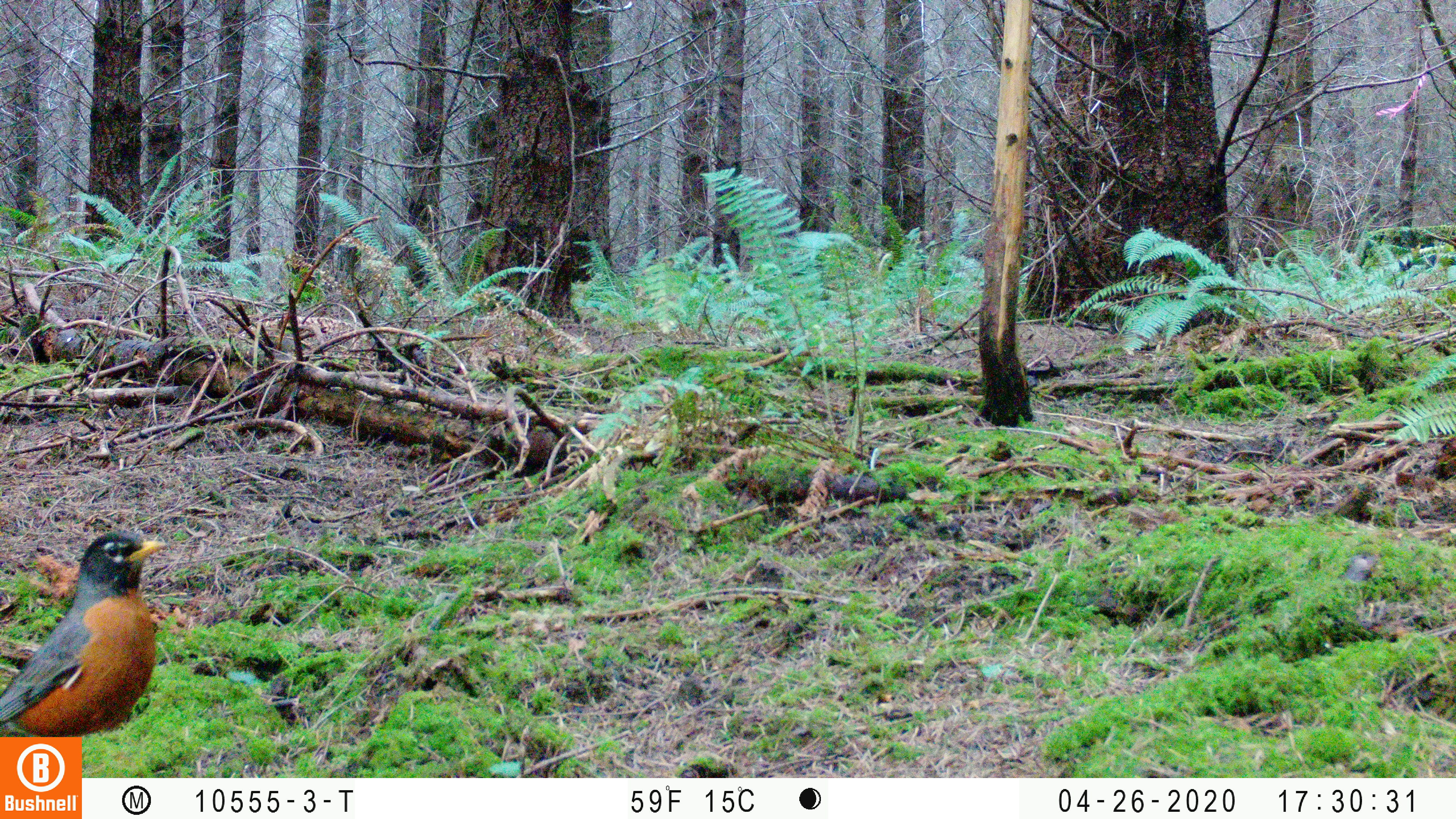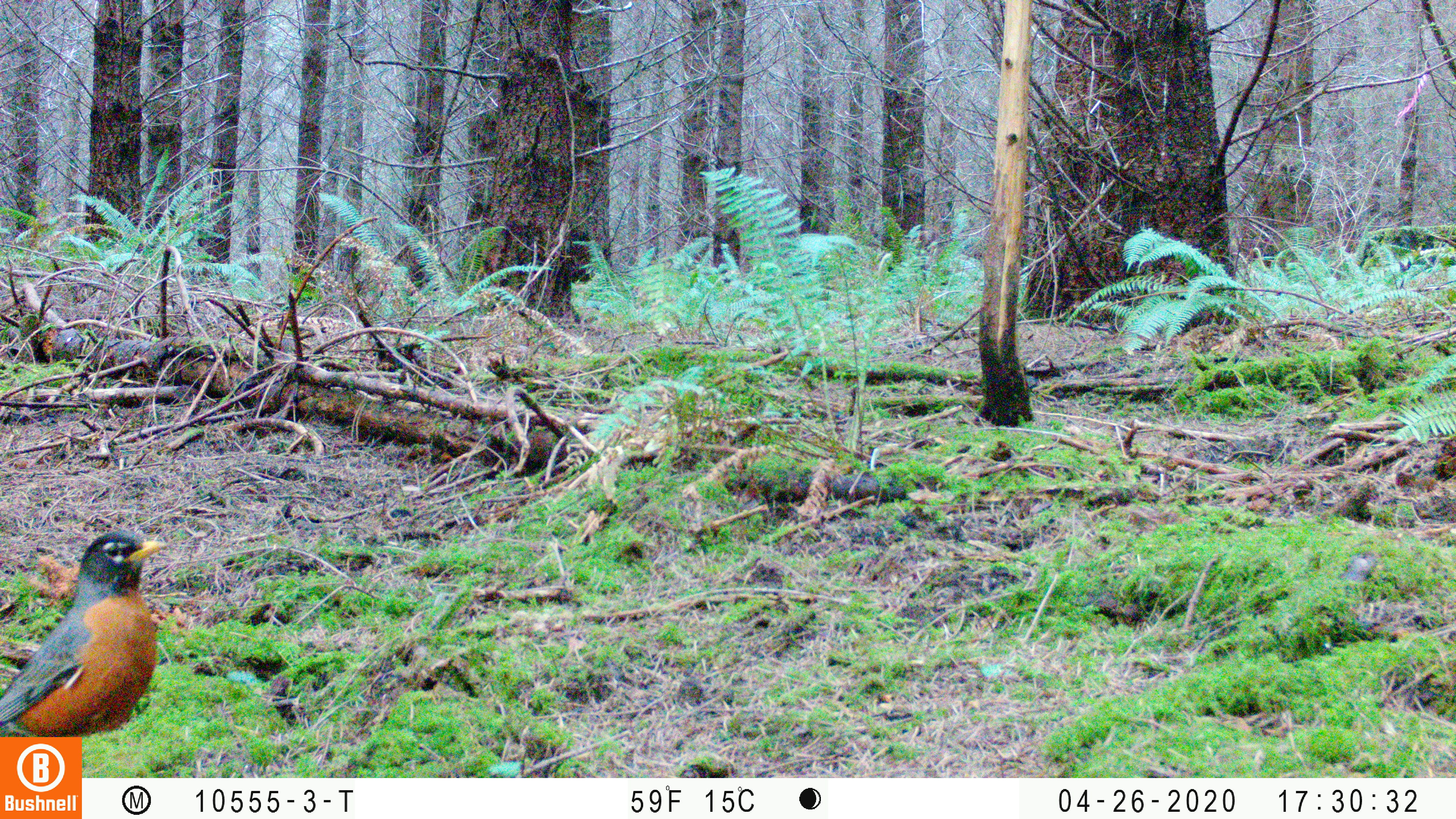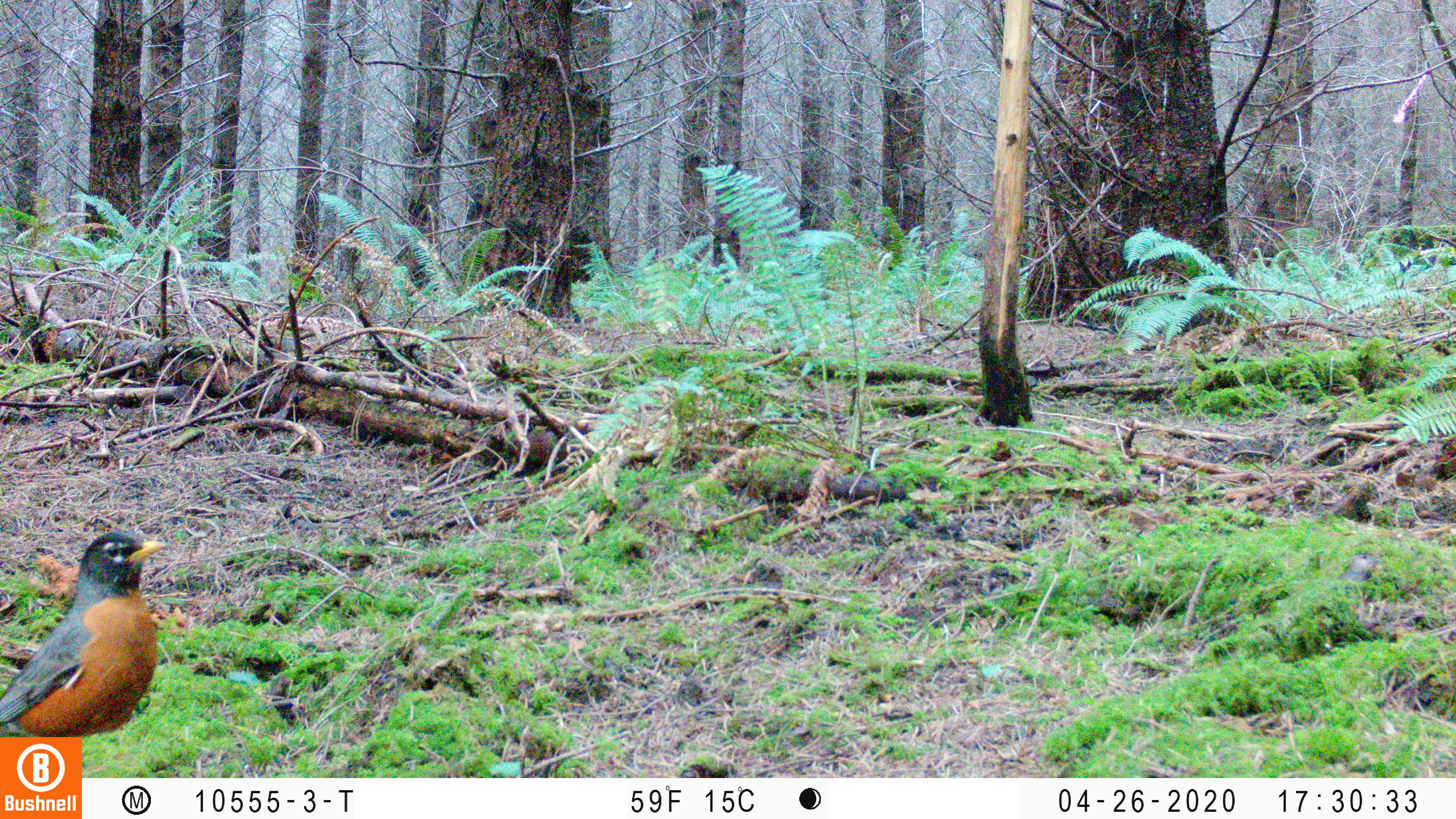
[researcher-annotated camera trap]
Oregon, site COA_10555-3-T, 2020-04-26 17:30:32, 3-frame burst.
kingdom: Animalia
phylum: Chordata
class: Aves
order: Passeriformes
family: Turdidae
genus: Turdus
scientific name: Turdus migratorius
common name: american robin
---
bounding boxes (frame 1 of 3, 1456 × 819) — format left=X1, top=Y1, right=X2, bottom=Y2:
american robin: left=3, top=525, right=181, bottom=732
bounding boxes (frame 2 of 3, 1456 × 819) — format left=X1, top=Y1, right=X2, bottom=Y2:
american robin: left=0, top=526, right=177, bottom=732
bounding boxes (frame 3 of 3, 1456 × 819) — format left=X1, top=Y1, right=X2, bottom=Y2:
american robin: left=8, top=523, right=183, bottom=732